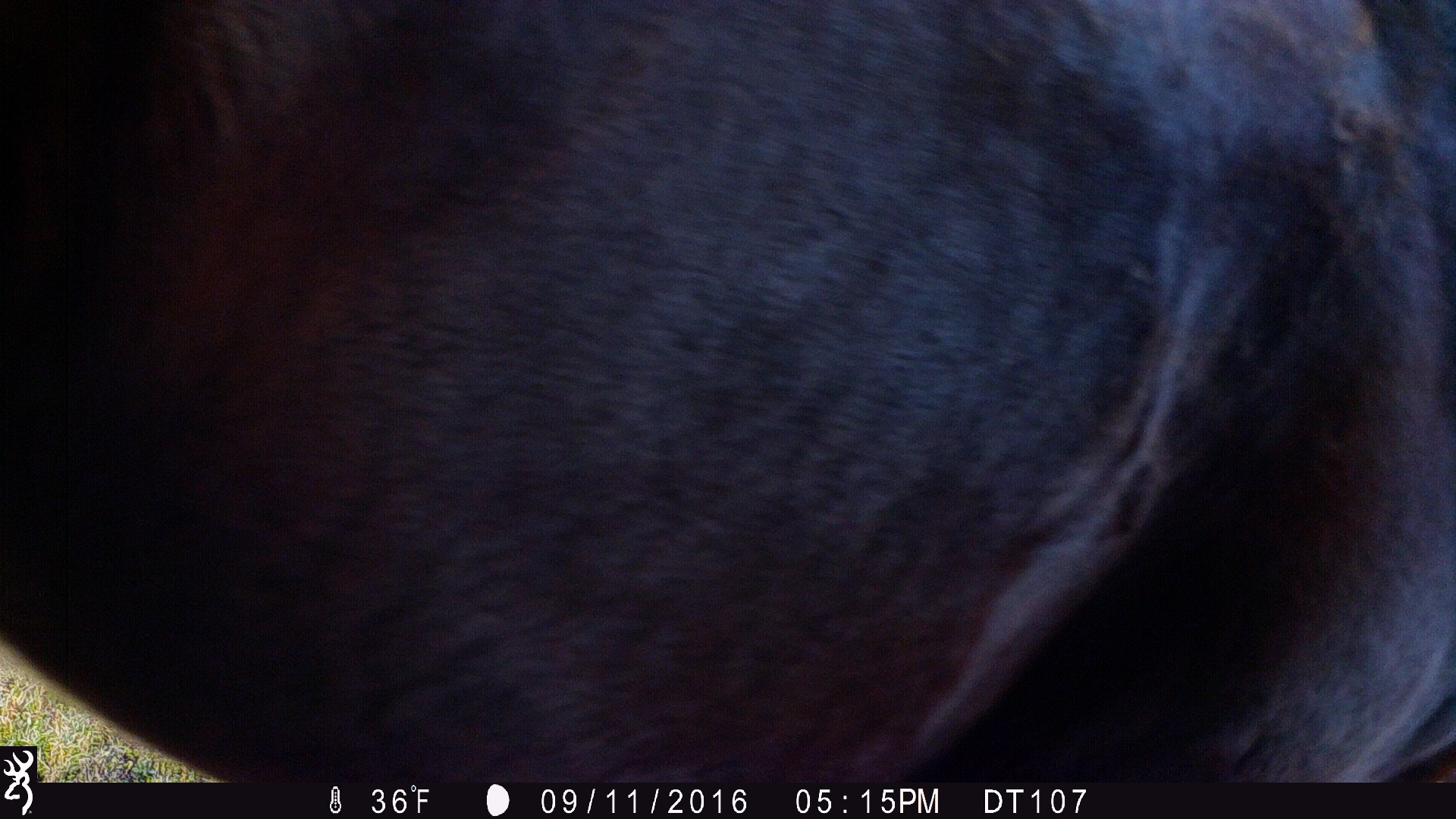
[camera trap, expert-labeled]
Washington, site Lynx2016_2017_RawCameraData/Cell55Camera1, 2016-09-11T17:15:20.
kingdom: Animalia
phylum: Chordata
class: Mammalia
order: Perissodactyla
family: Equidae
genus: Equus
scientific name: Equus caballus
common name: domestic horse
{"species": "domestic horse (Equus caballus)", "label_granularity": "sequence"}